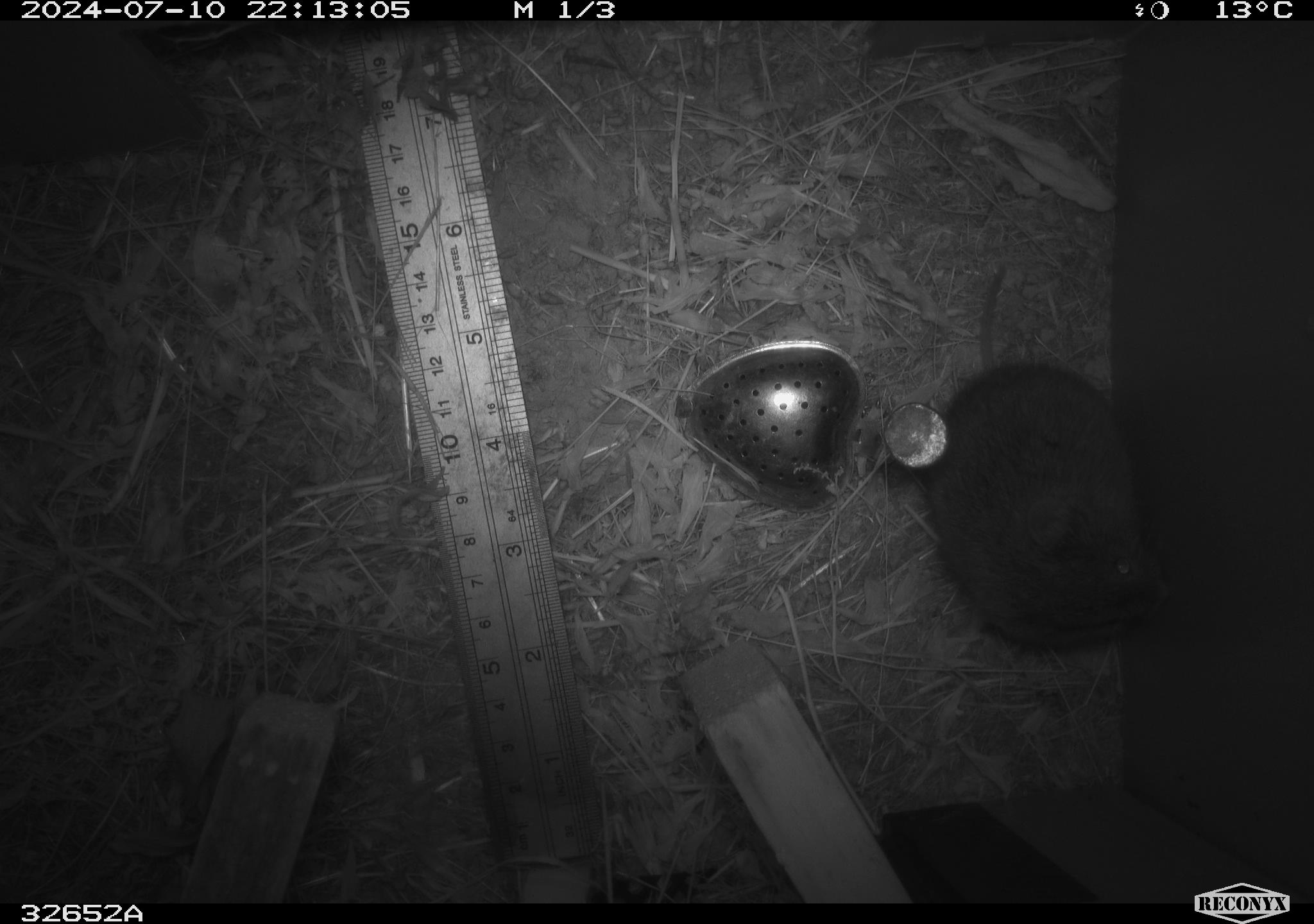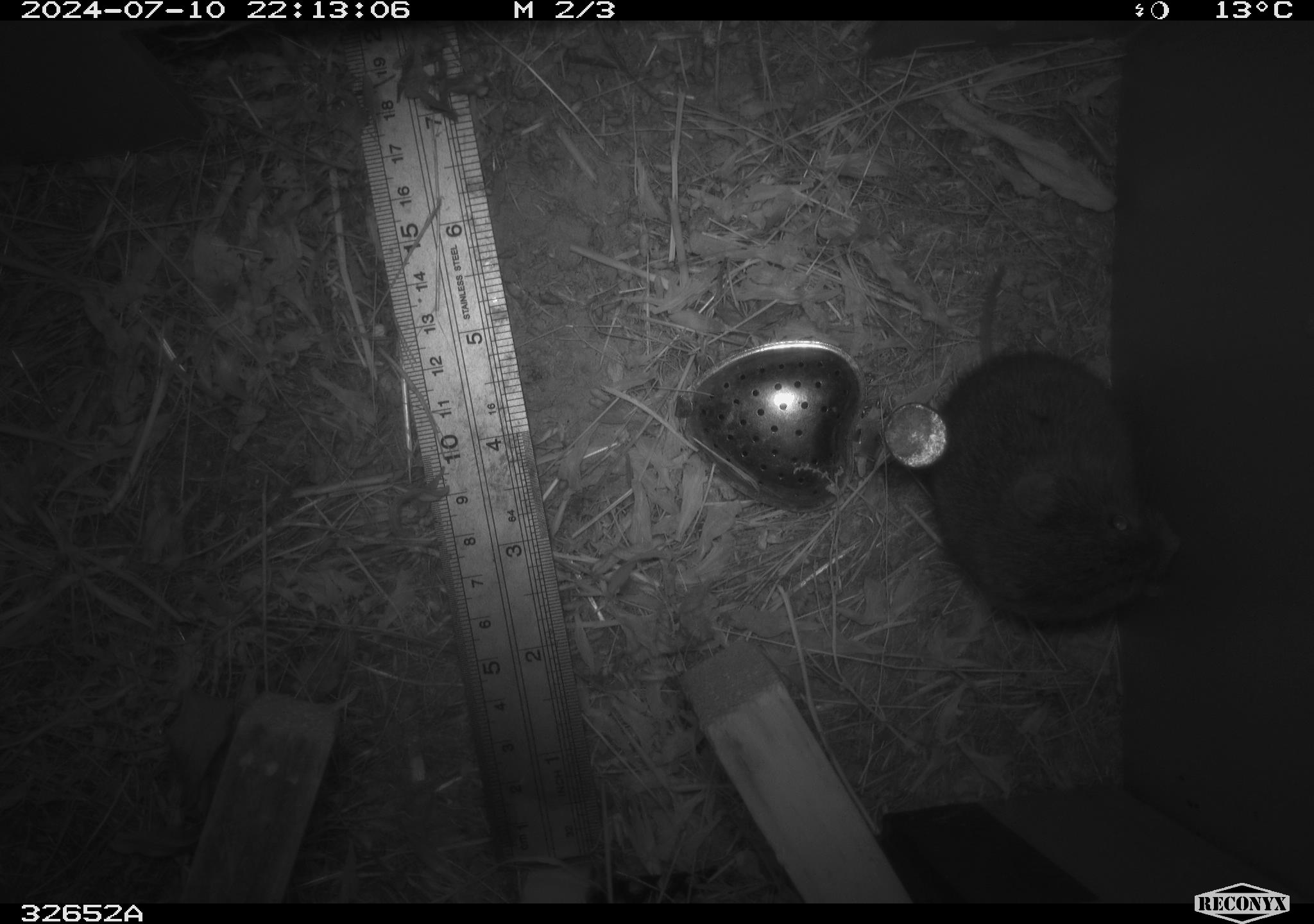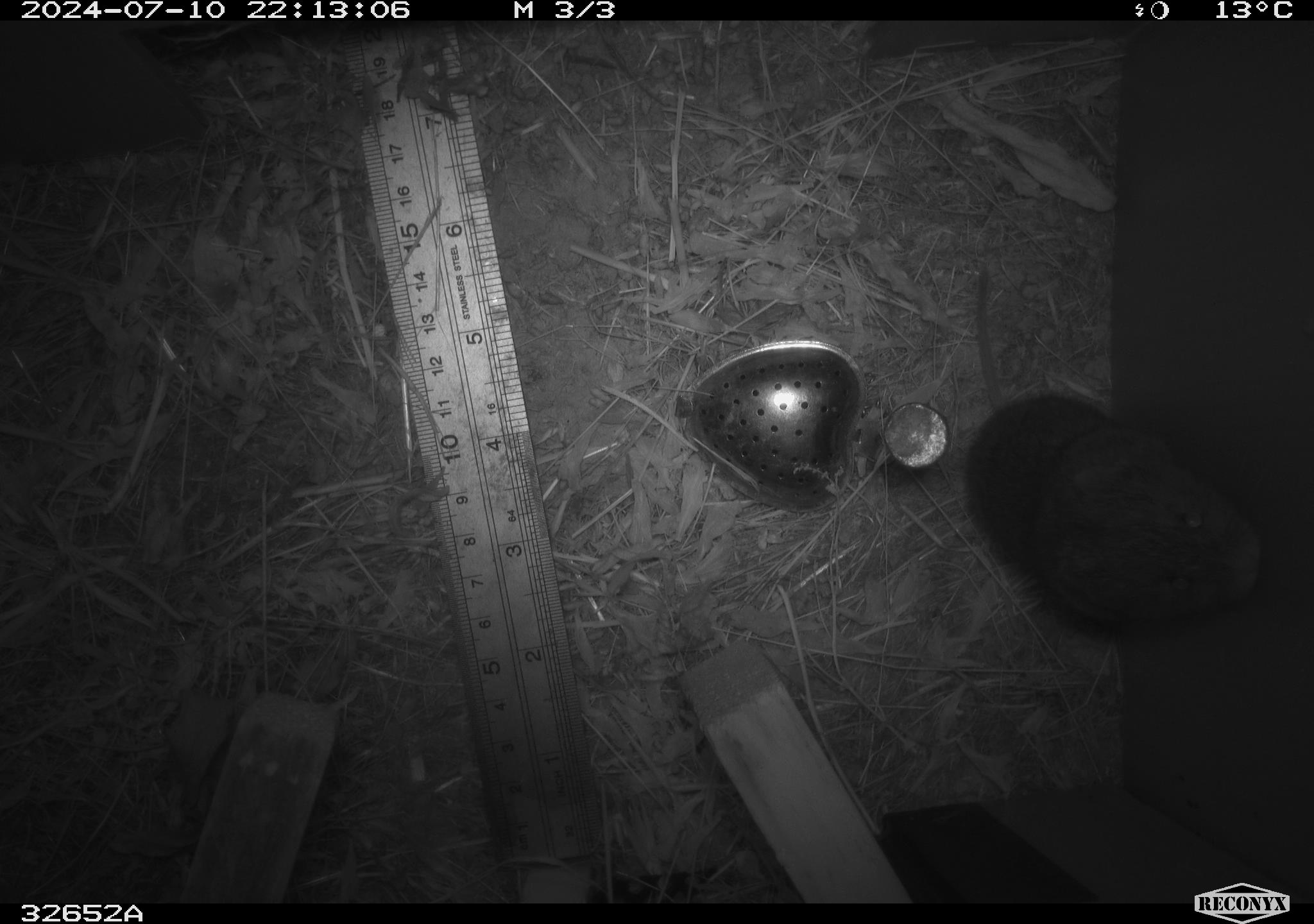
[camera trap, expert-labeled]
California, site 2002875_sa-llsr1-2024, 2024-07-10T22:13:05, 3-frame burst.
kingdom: Animalia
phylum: Chordata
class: Mammalia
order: Rodentia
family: Cricetidae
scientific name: Arvicolinae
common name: voles, lemmings, and muskrats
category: arvicolinae subfamily